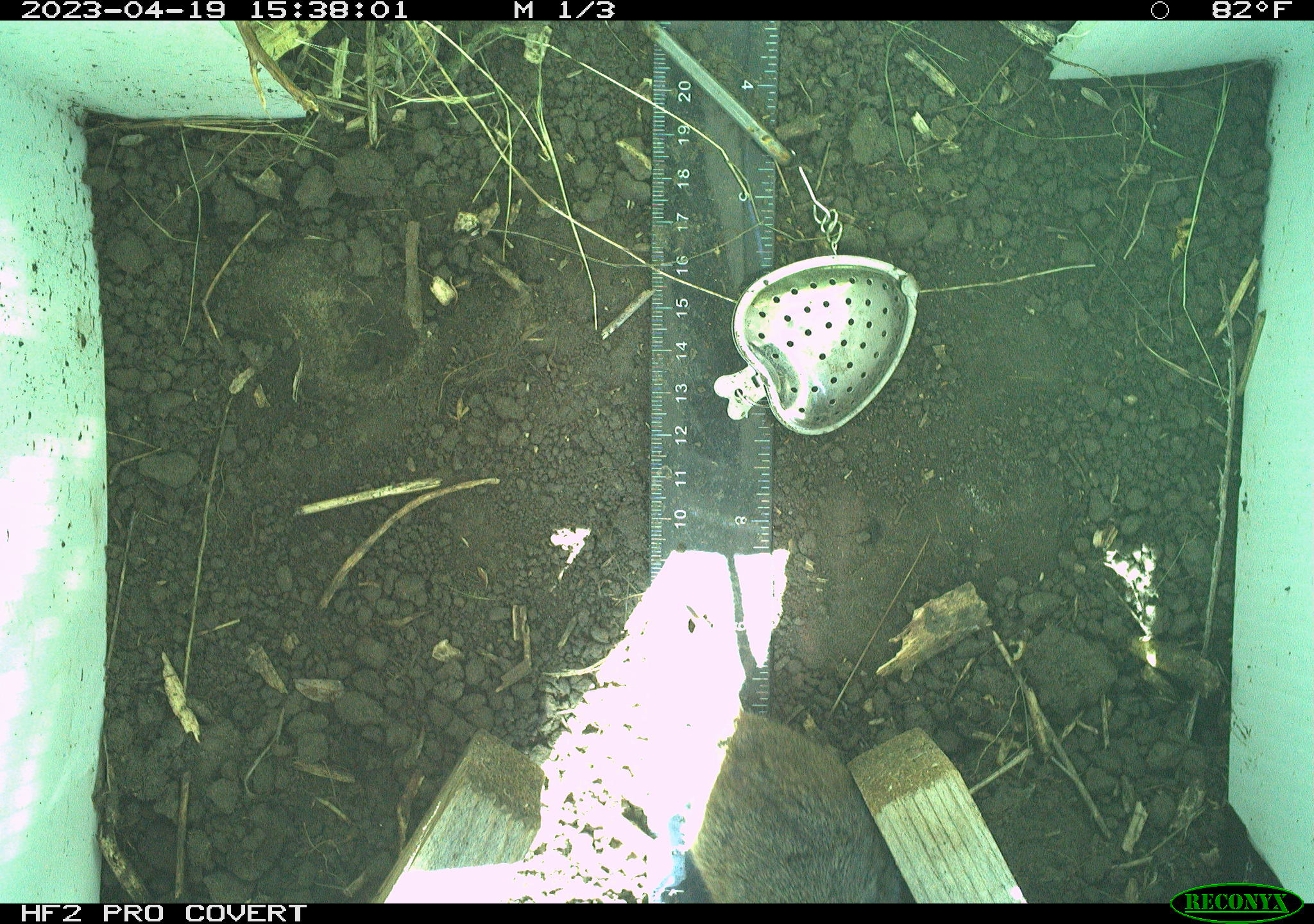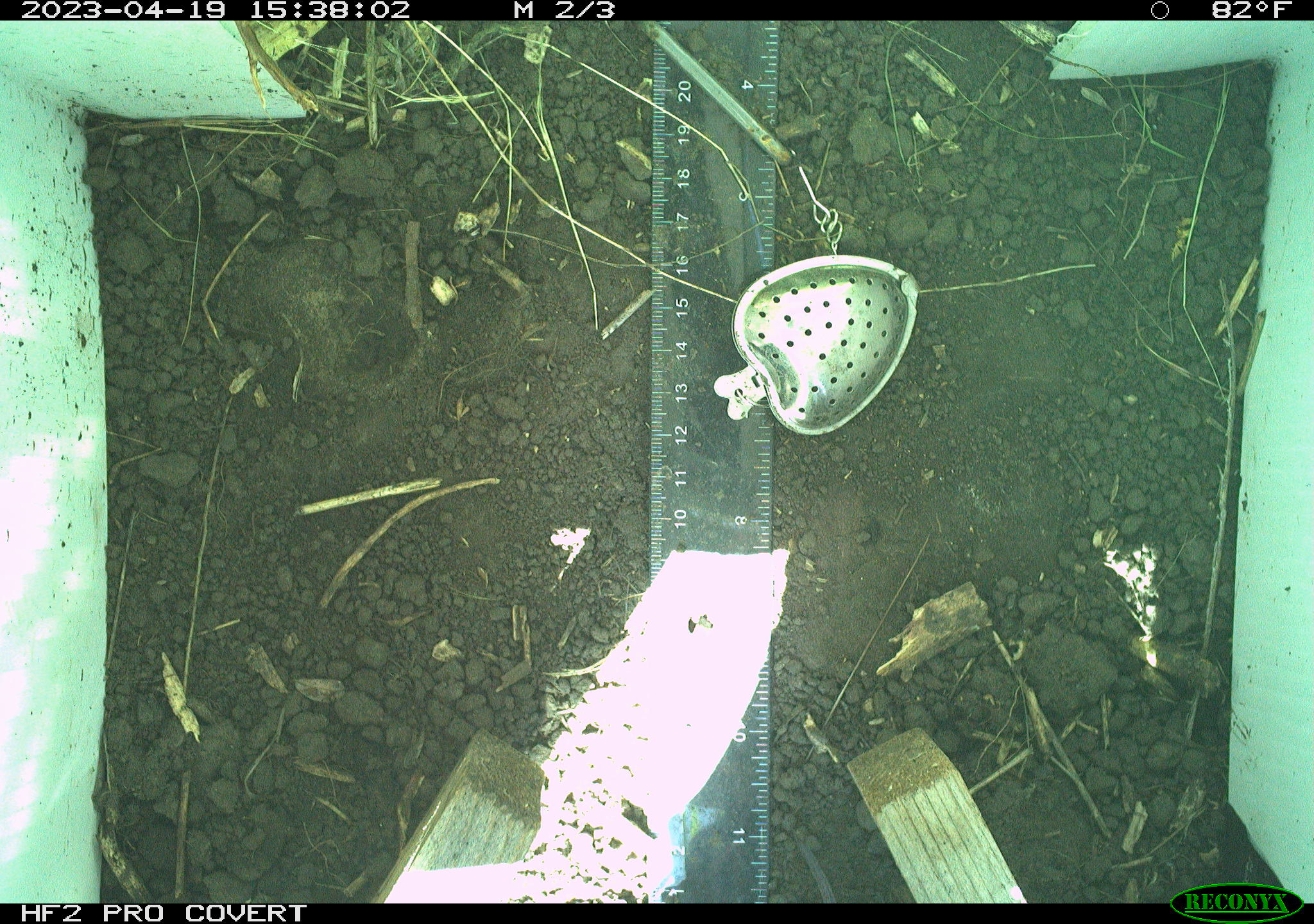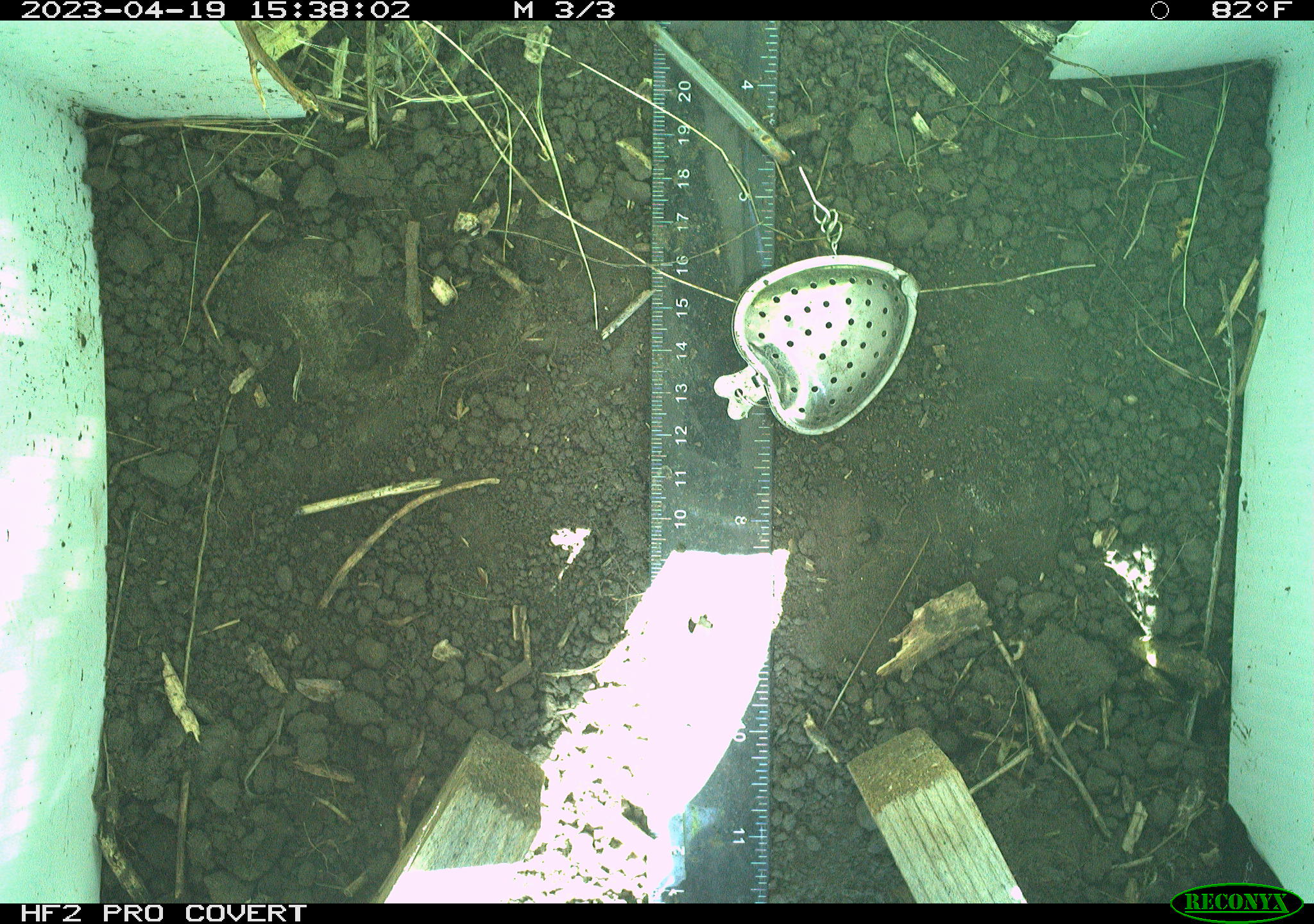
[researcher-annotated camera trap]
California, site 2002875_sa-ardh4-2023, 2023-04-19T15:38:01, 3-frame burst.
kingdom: Animalia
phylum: Chordata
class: Mammalia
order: Rodentia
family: Cricetidae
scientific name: Arvicolinae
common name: voles, lemmings, and muskrats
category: arvicolinae subfamily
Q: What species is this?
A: Arvicolinae subfamily (voles, lemmings, and muskrats) (Arvicolinae).